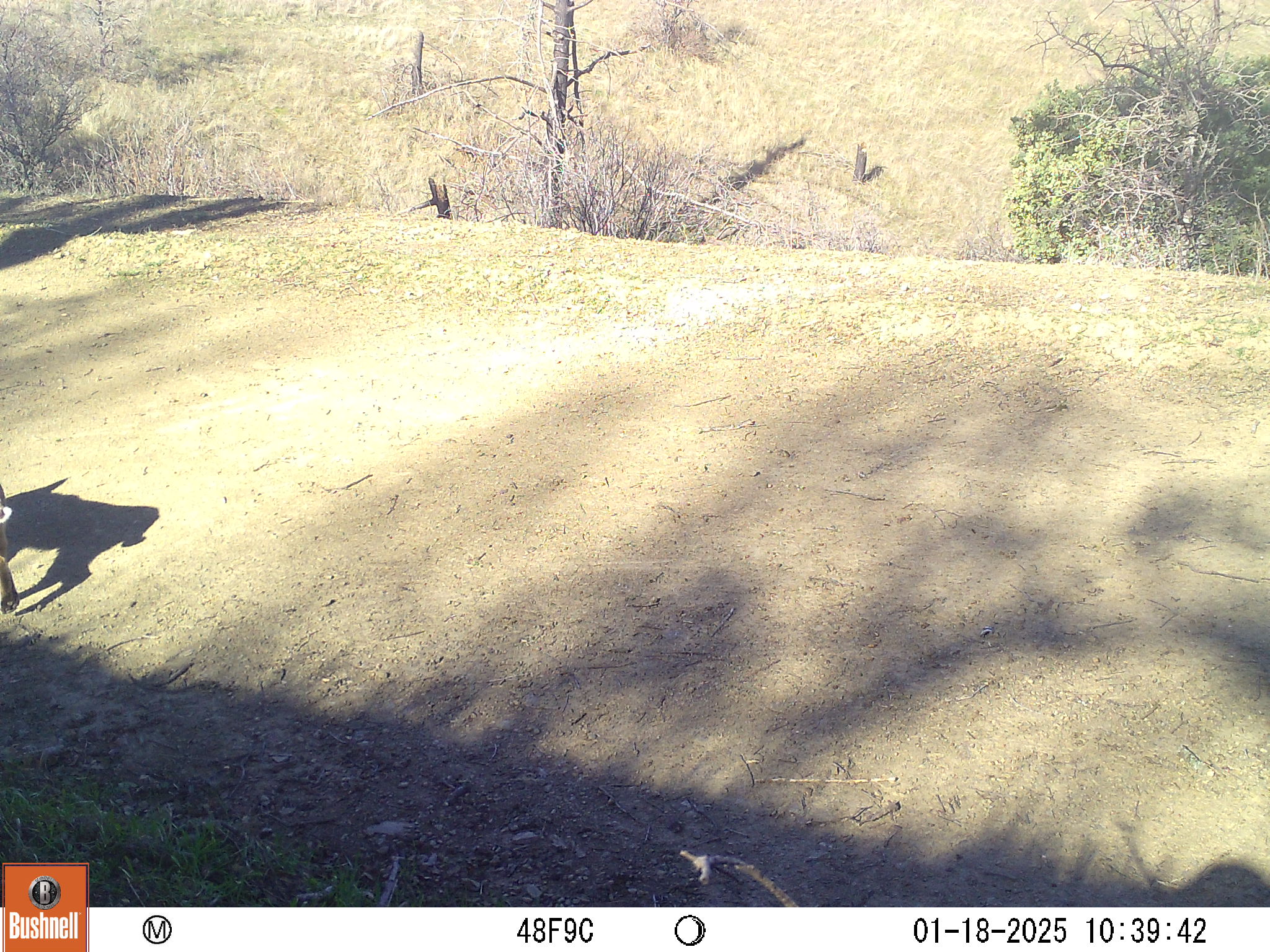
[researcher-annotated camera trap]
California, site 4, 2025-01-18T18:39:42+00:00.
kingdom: Animalia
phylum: Chordata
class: Mammalia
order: Carnivora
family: Felidae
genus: Lynx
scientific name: Lynx rufus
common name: bobcat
Bobcat (Lynx rufus).